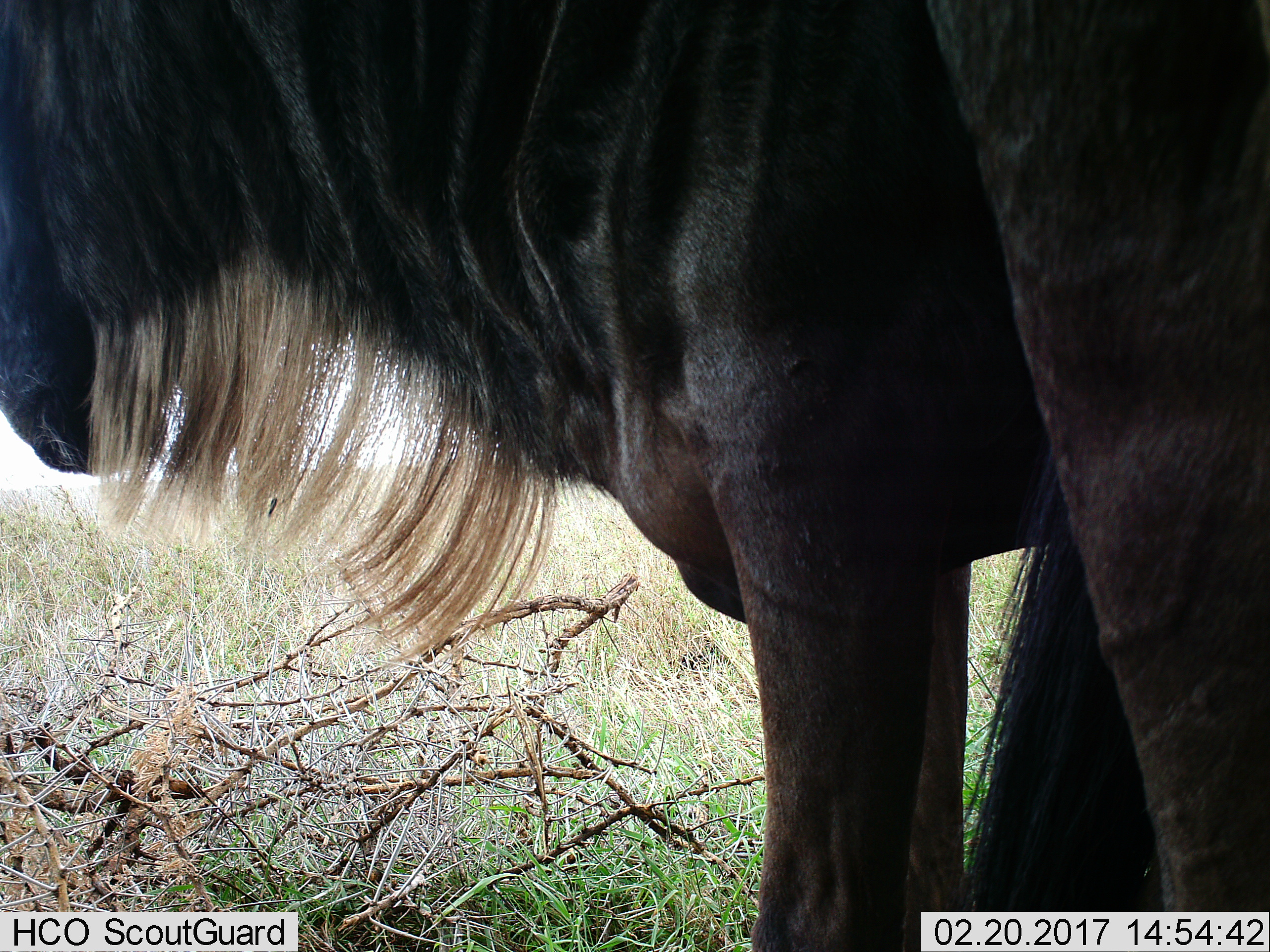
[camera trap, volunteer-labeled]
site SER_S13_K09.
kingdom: Animalia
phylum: Chordata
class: Mammalia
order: Artiodactyla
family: Bovidae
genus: Connochaetes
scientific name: Connochaetes taurinus taurinus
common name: blue wildebeest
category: wildebeestblue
Wildebeestblue (blue wildebeest) (Connochaetes taurinus taurinus), count 1. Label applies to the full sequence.